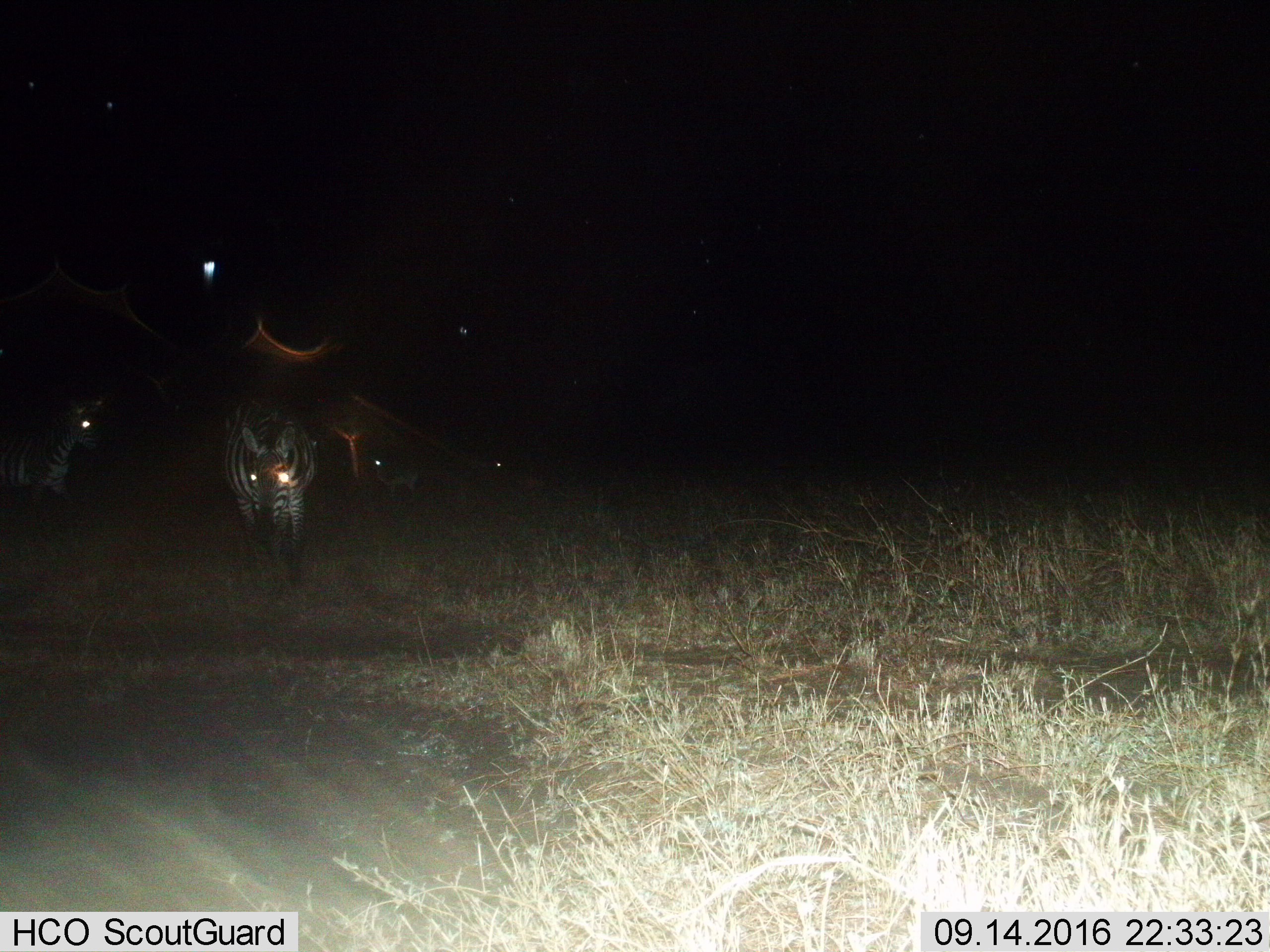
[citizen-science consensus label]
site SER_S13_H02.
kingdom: Animalia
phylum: Chordata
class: Mammalia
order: Perissodactyla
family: Equidae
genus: Equus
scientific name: Equus quagga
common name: plains zebra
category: zebraplains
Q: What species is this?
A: Zebraplains (plains zebra) (Equus quagga).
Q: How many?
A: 2.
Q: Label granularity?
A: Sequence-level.